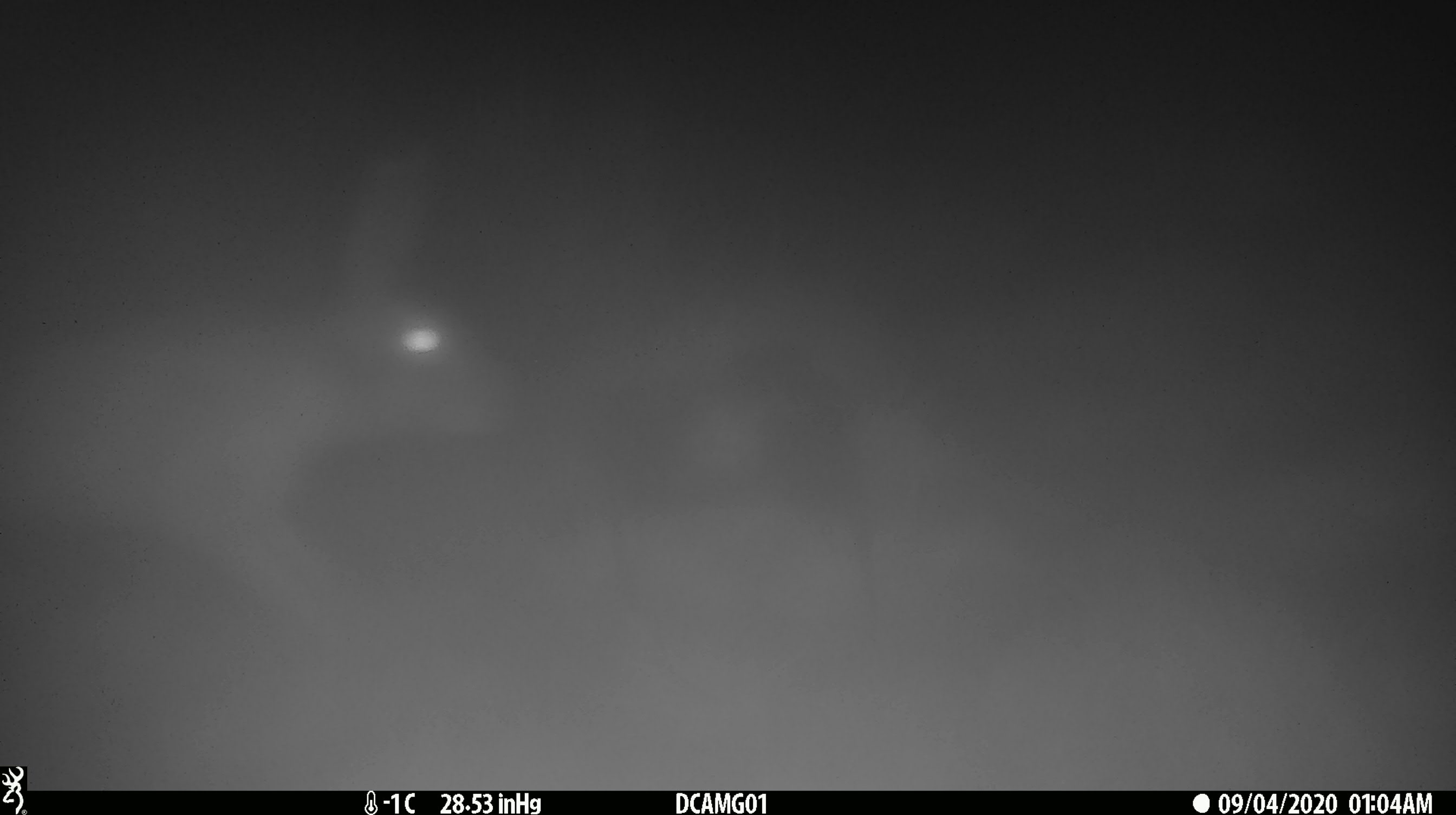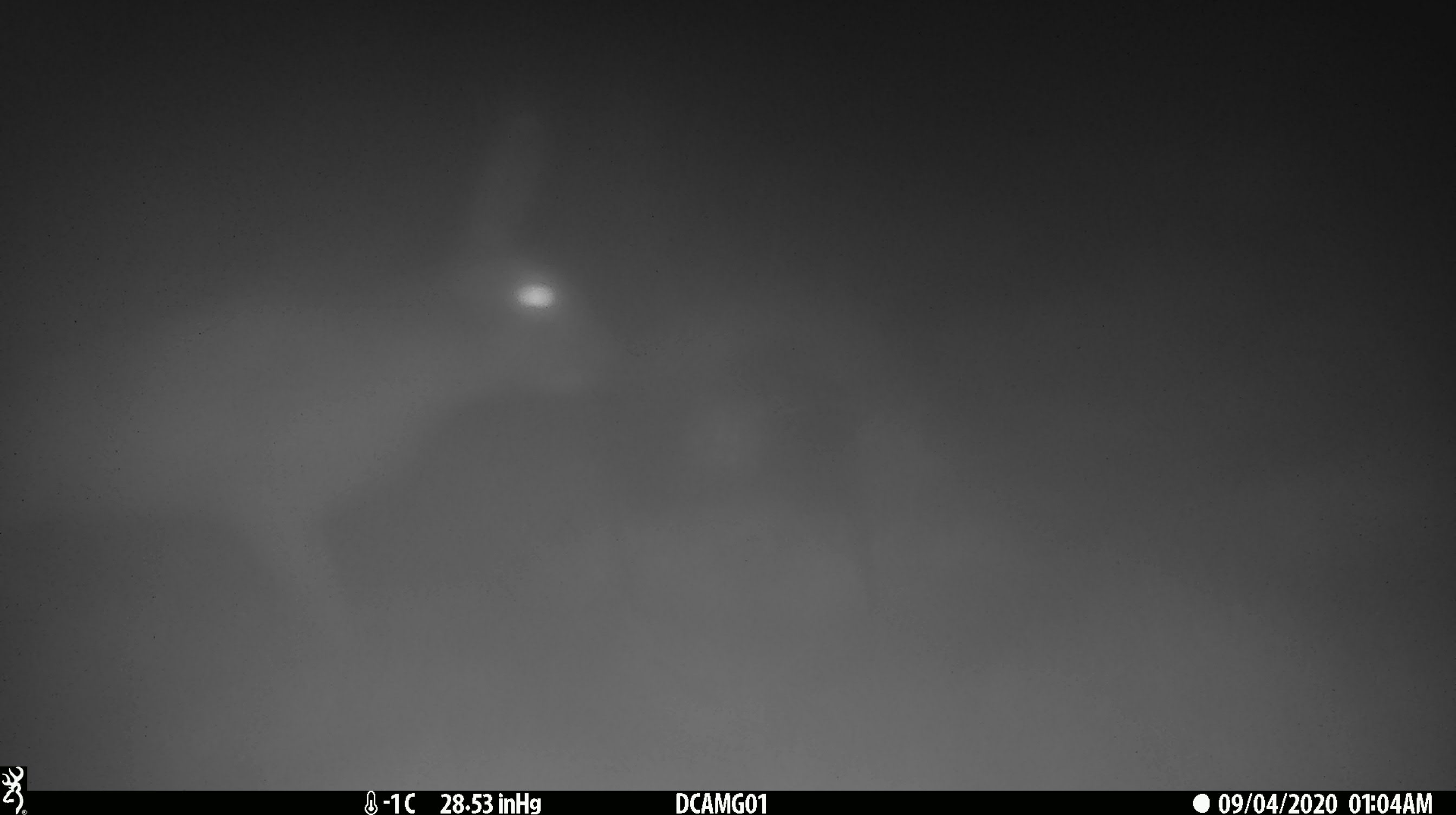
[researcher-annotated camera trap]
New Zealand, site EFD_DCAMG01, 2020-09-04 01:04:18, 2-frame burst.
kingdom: Animalia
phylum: Chordata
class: Mammalia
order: Lagomorpha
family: Leporidae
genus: Lepus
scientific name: Lepus europaeus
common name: brown hare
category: hare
Hare (brown hare) (Lepus europaeus).